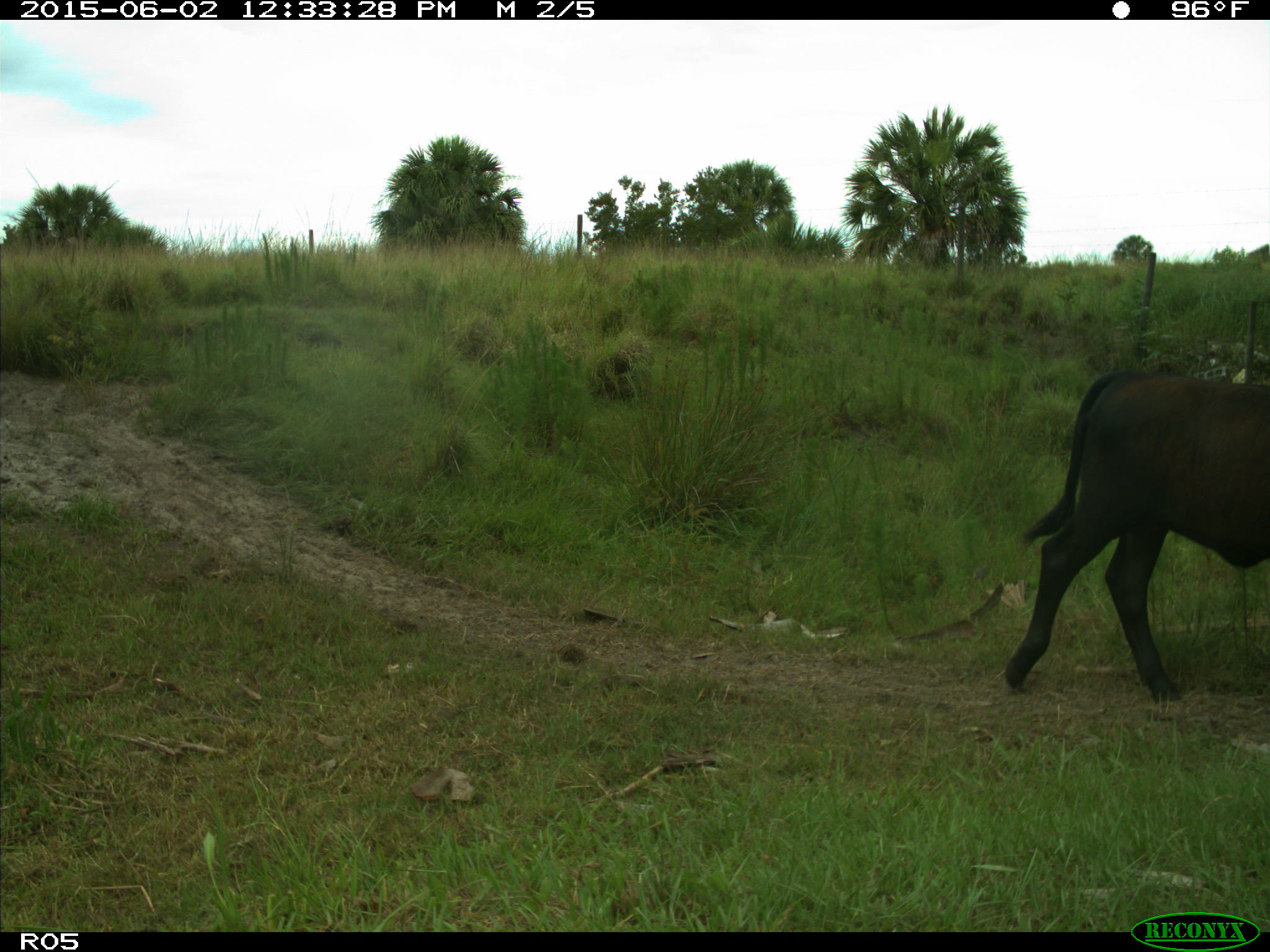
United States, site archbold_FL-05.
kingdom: Animalia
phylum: Chordata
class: Mammalia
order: Artiodactyla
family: Bovidae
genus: Bos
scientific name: Bos taurus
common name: domestic cow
Bos taurus (domestic cow).